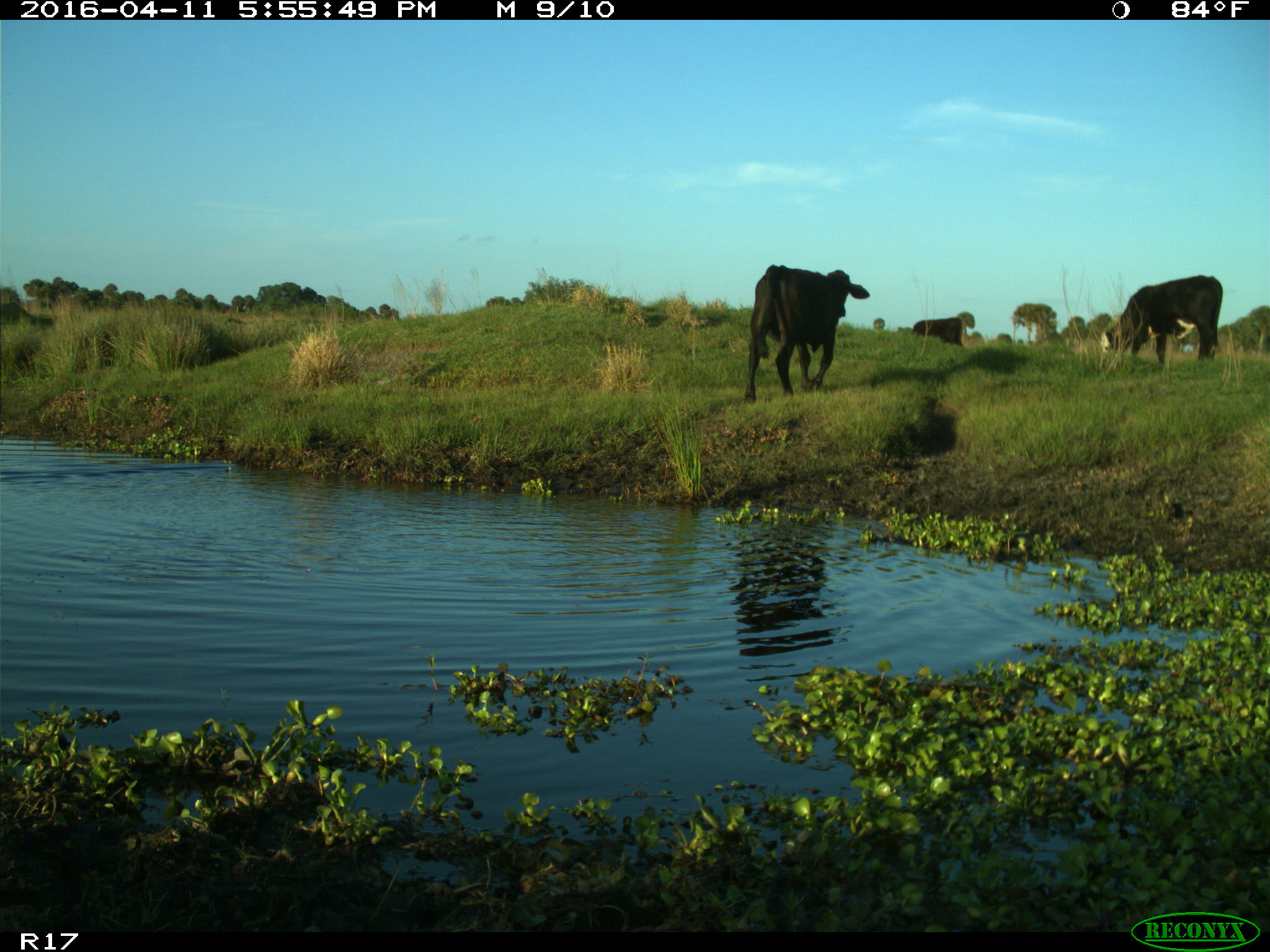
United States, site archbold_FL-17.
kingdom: Animalia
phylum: Chordata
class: Mammalia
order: Artiodactyla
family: Bovidae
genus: Bos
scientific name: Bos taurus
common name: domestic cow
Bos taurus (domestic cow).